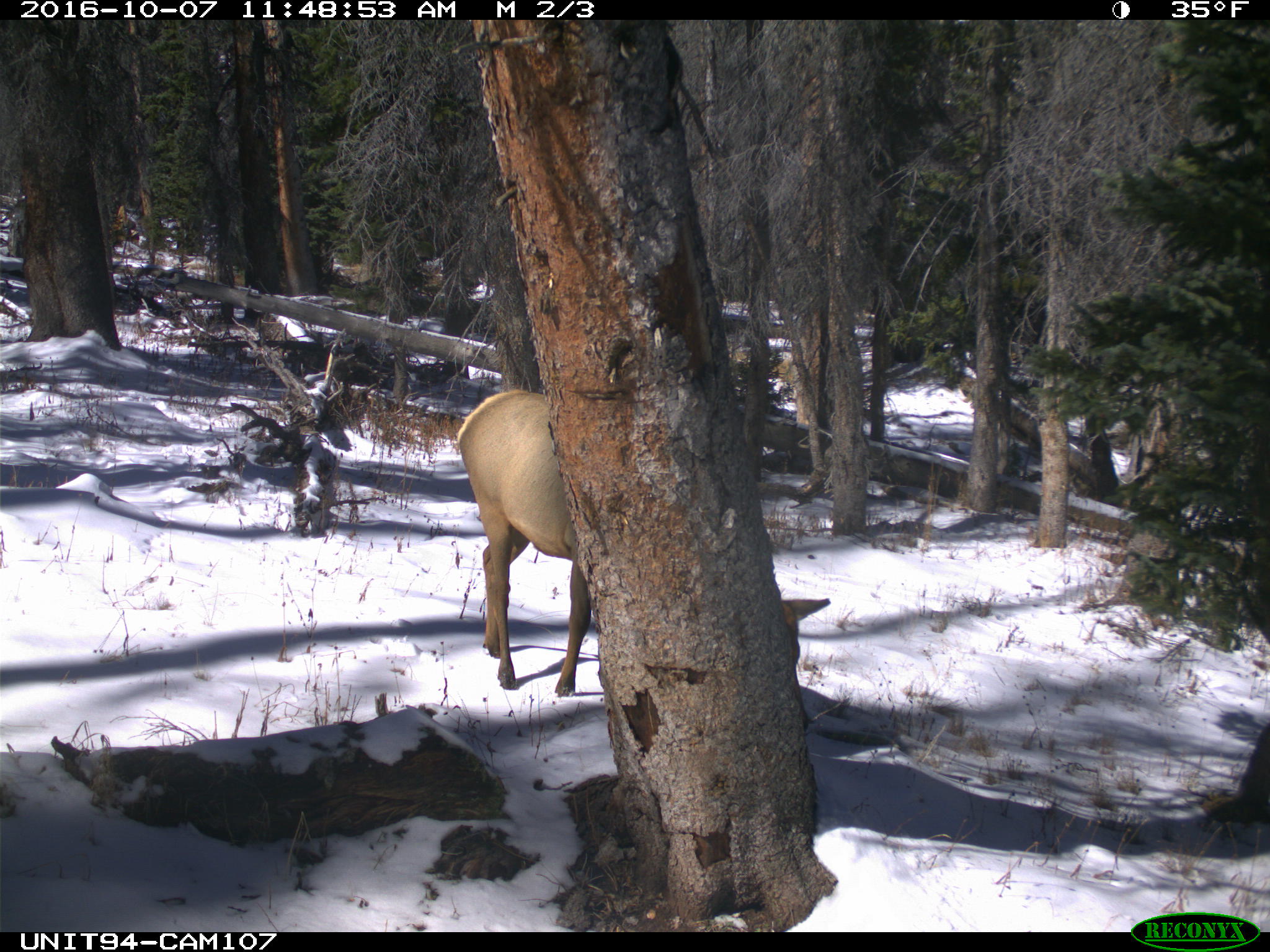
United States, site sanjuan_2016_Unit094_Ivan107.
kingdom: Animalia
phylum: Chordata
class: Mammalia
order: Artiodactyla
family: Cervidae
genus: Cervus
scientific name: Cervus elaphus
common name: red deer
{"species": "Cervus elaphus (red deer)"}